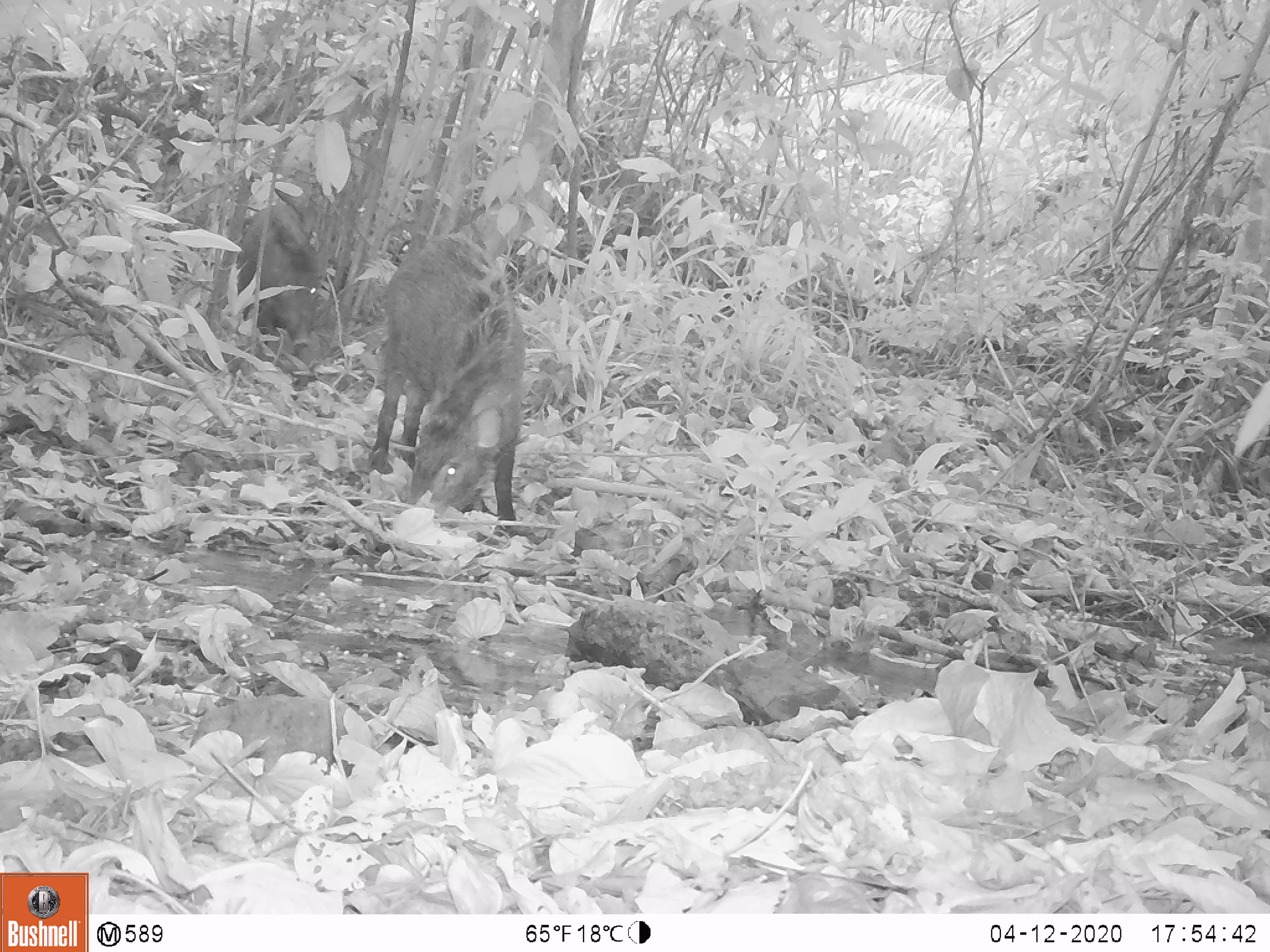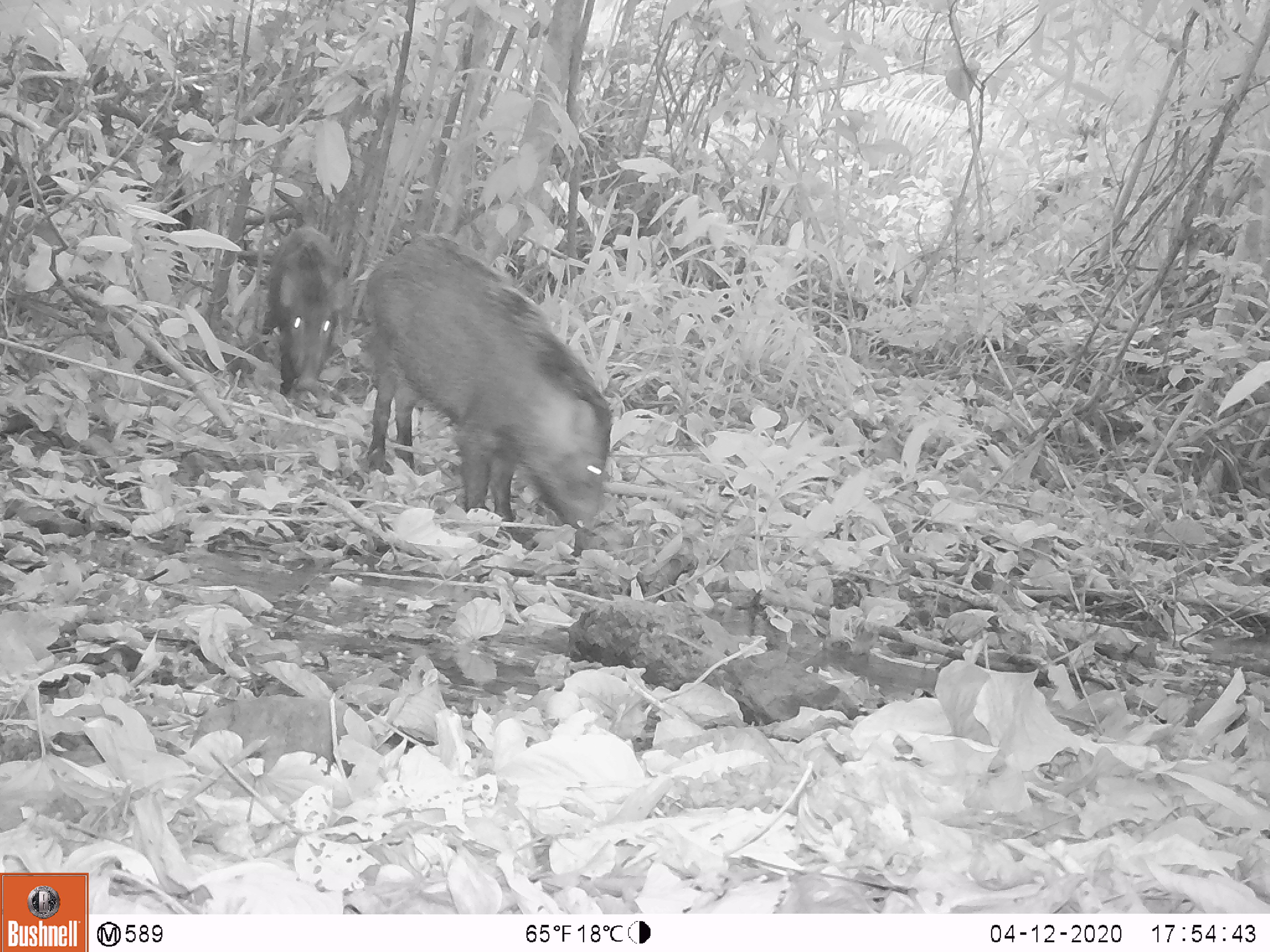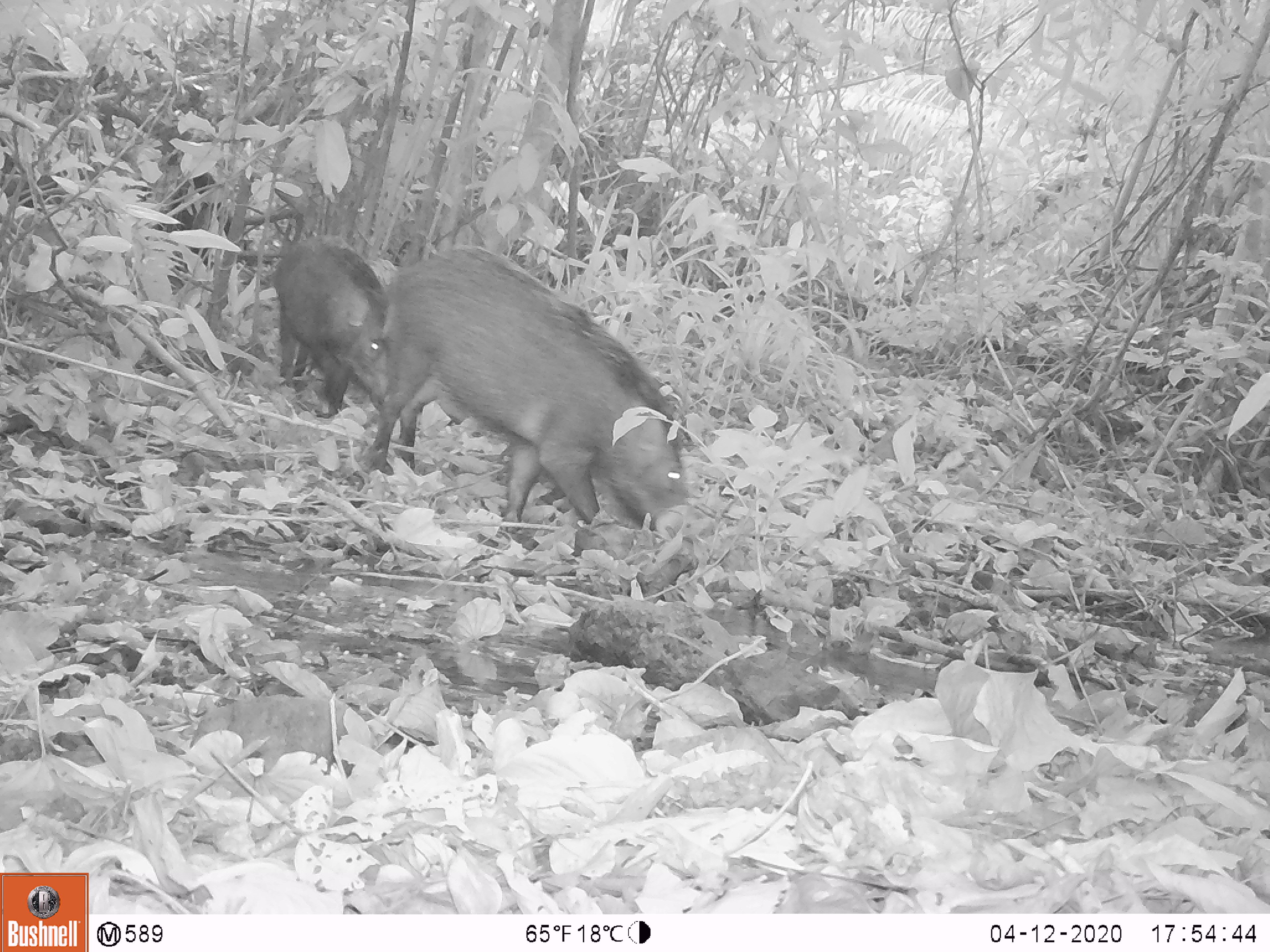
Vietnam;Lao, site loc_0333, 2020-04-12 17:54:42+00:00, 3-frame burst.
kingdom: Animalia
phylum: Chordata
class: Mammalia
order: Artiodactyla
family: Suidae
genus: Sus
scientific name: Sus scrofa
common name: eurasian wild pig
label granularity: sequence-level